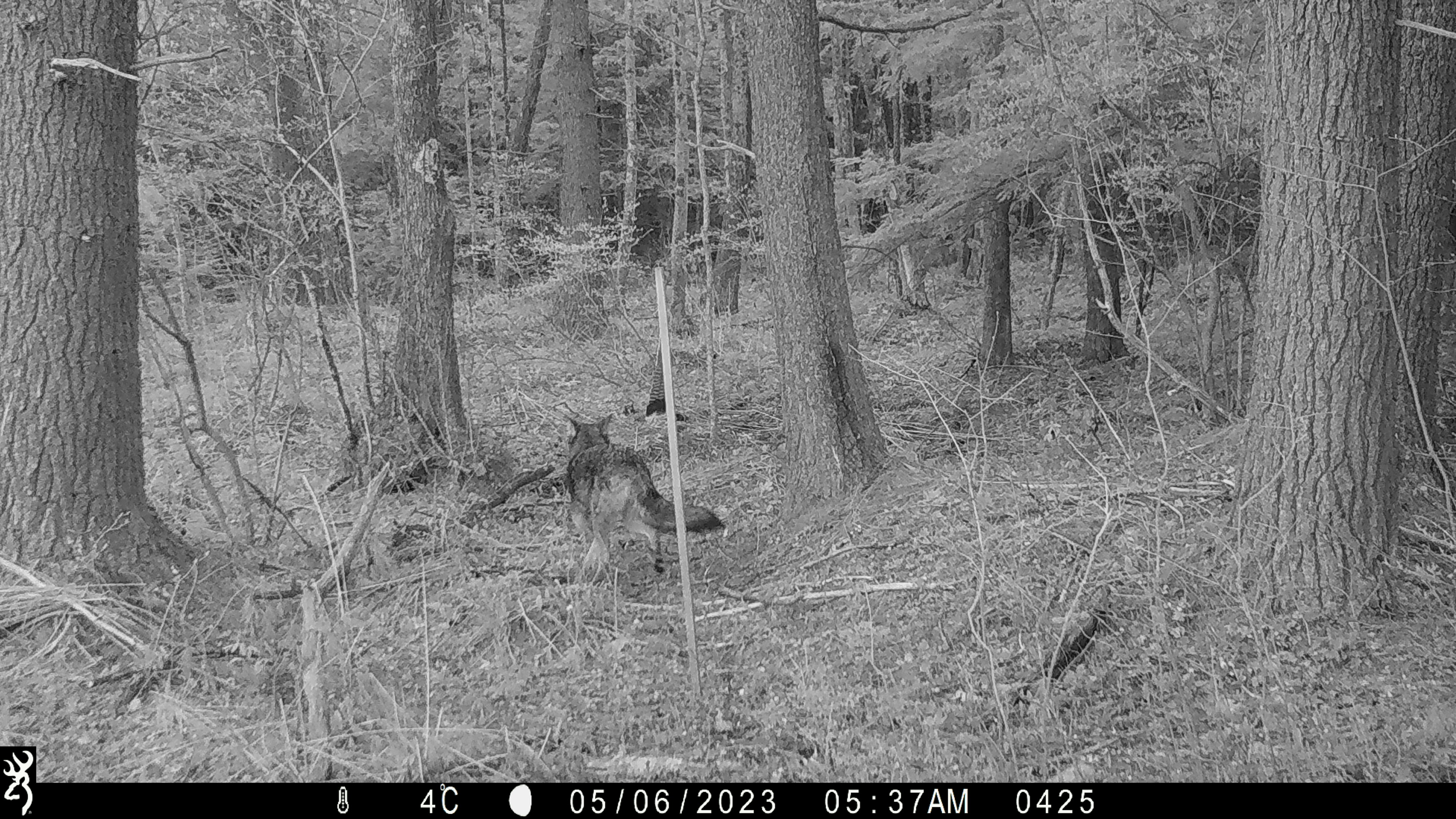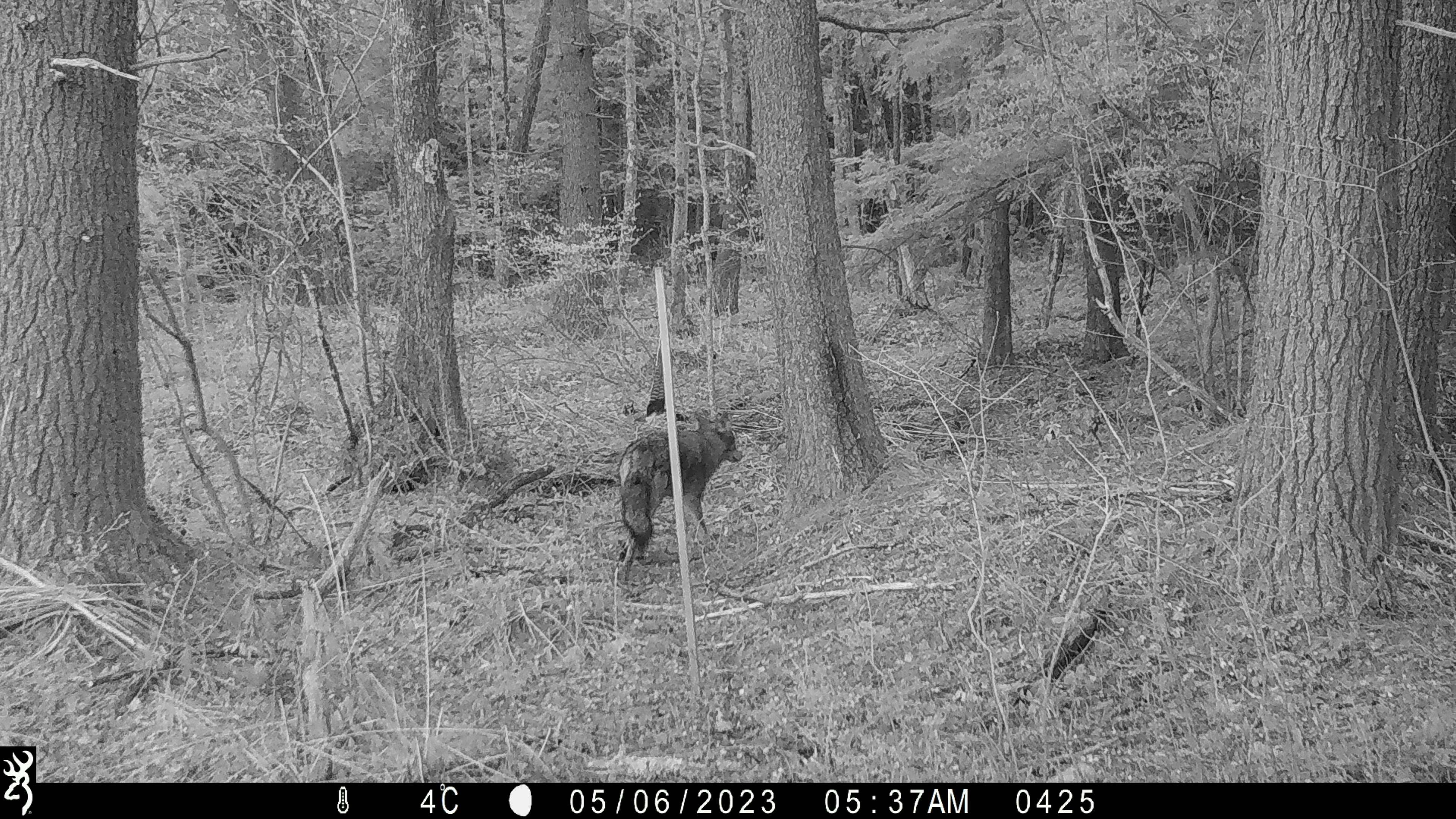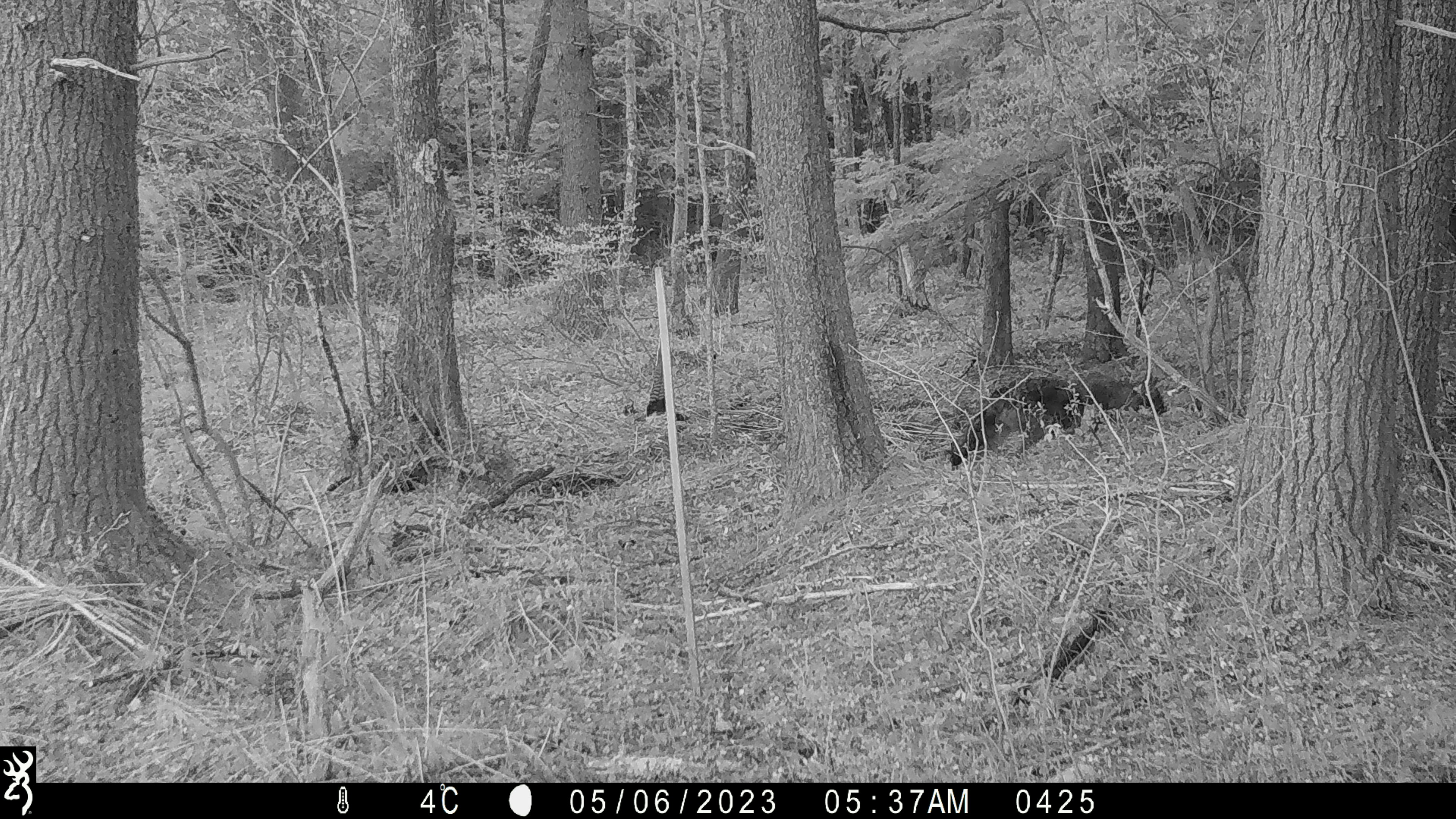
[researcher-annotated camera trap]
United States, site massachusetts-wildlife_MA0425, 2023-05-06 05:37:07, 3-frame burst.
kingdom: Animalia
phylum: Chordata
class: Mammalia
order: Carnivora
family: Canidae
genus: Canis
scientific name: Canis latrans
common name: coyote